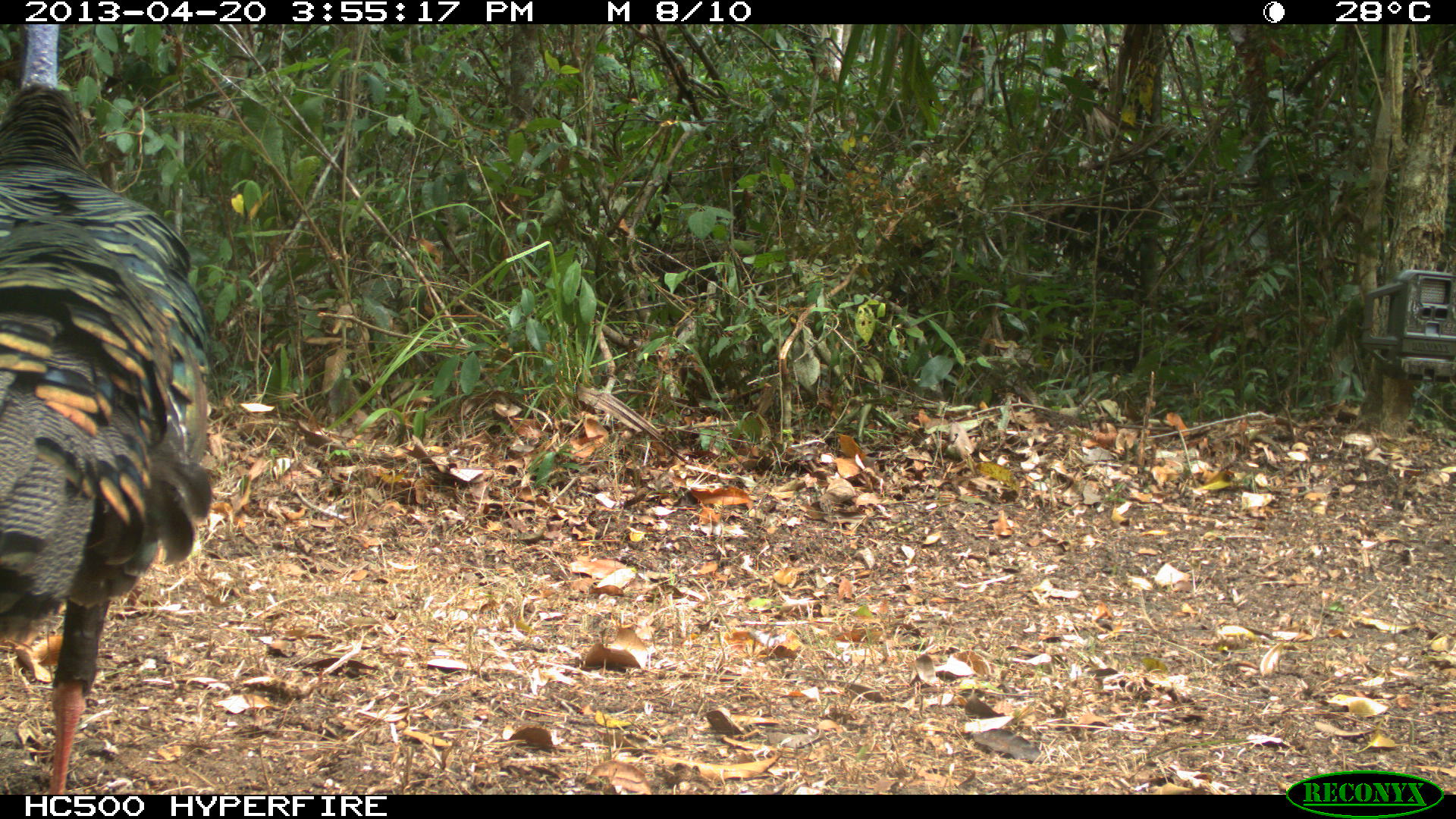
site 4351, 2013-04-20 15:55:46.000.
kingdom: Animalia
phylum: Chordata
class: Aves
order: Galliformes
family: Phasianidae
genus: Meleagris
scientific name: Meleagris ocellata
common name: ocellated turkey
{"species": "Meleagris ocellata (ocellated turkey)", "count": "3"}